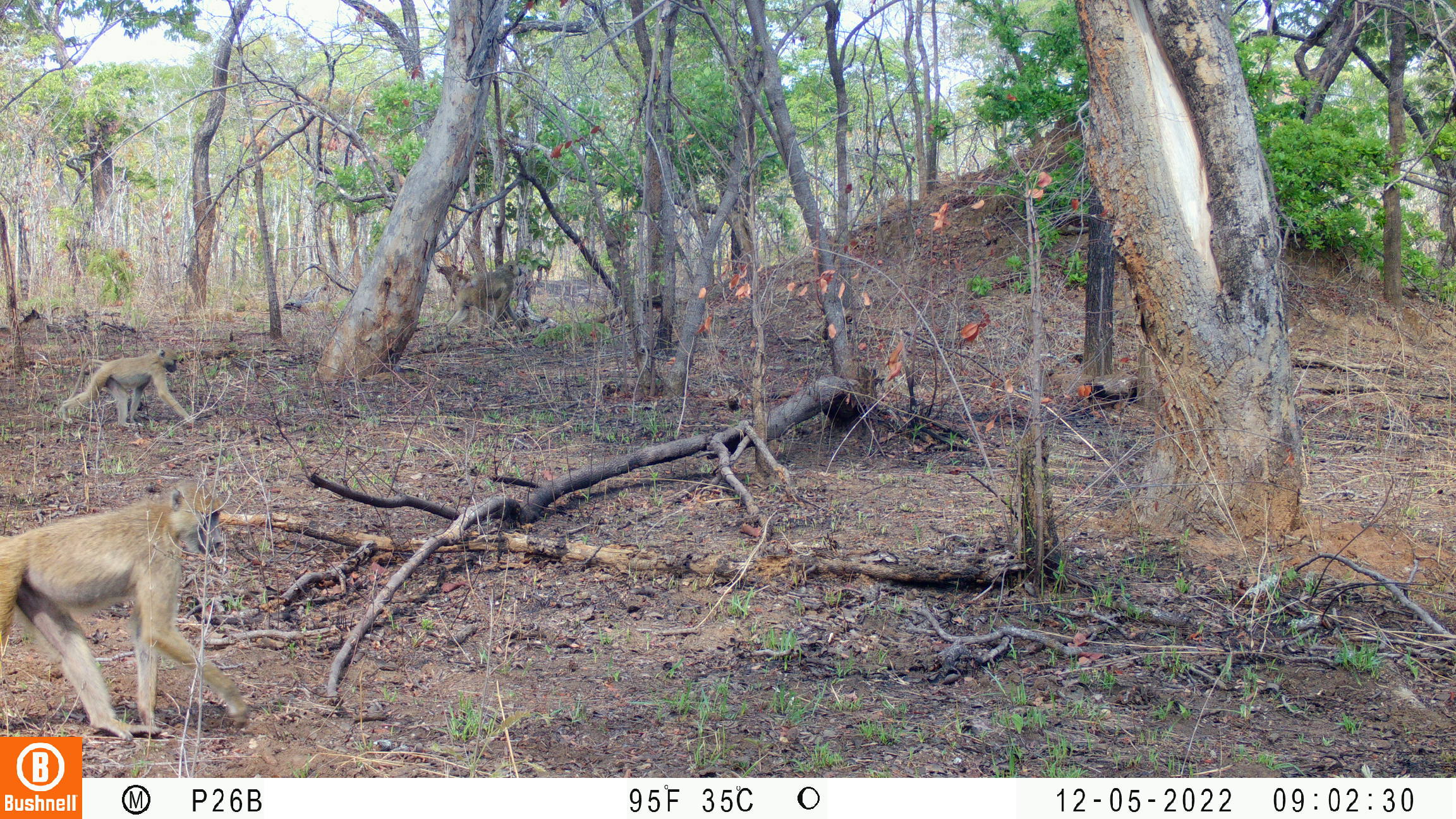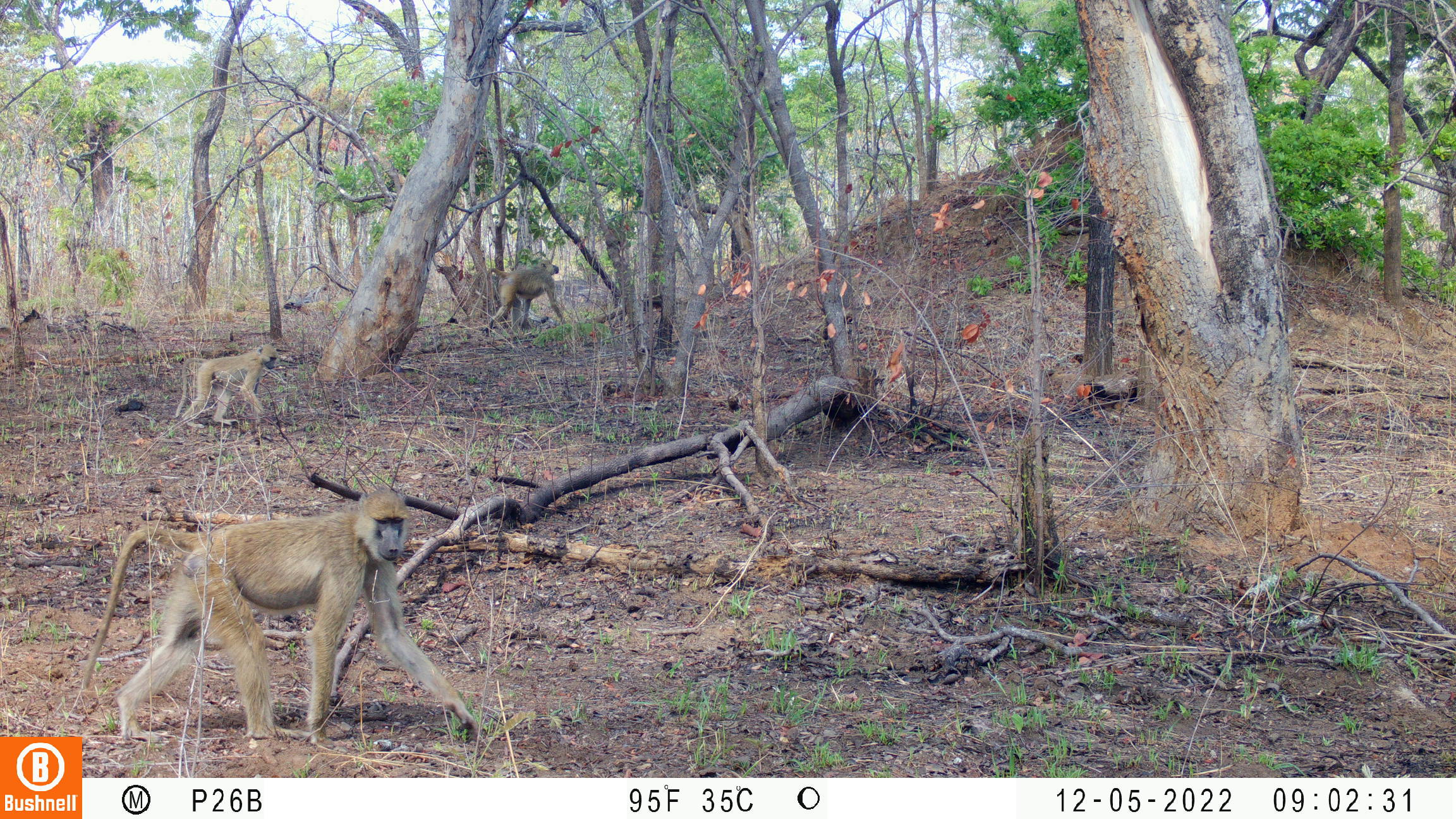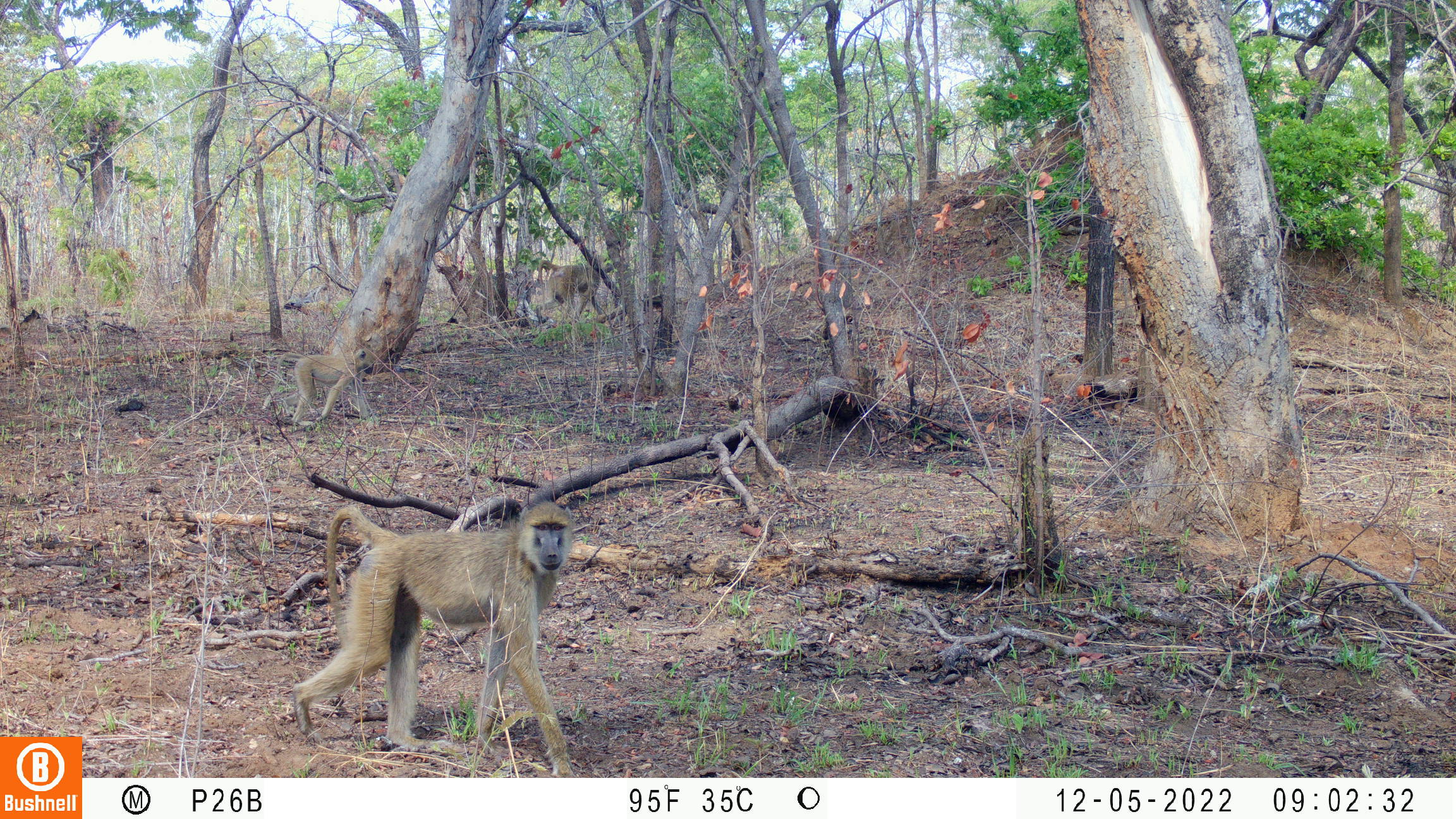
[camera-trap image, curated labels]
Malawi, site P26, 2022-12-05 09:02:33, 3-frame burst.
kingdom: Animalia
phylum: Chordata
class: Mammalia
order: Primates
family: Cercopithecidae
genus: Papio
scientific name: Papio cynocephalus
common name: yellow baboon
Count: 3.